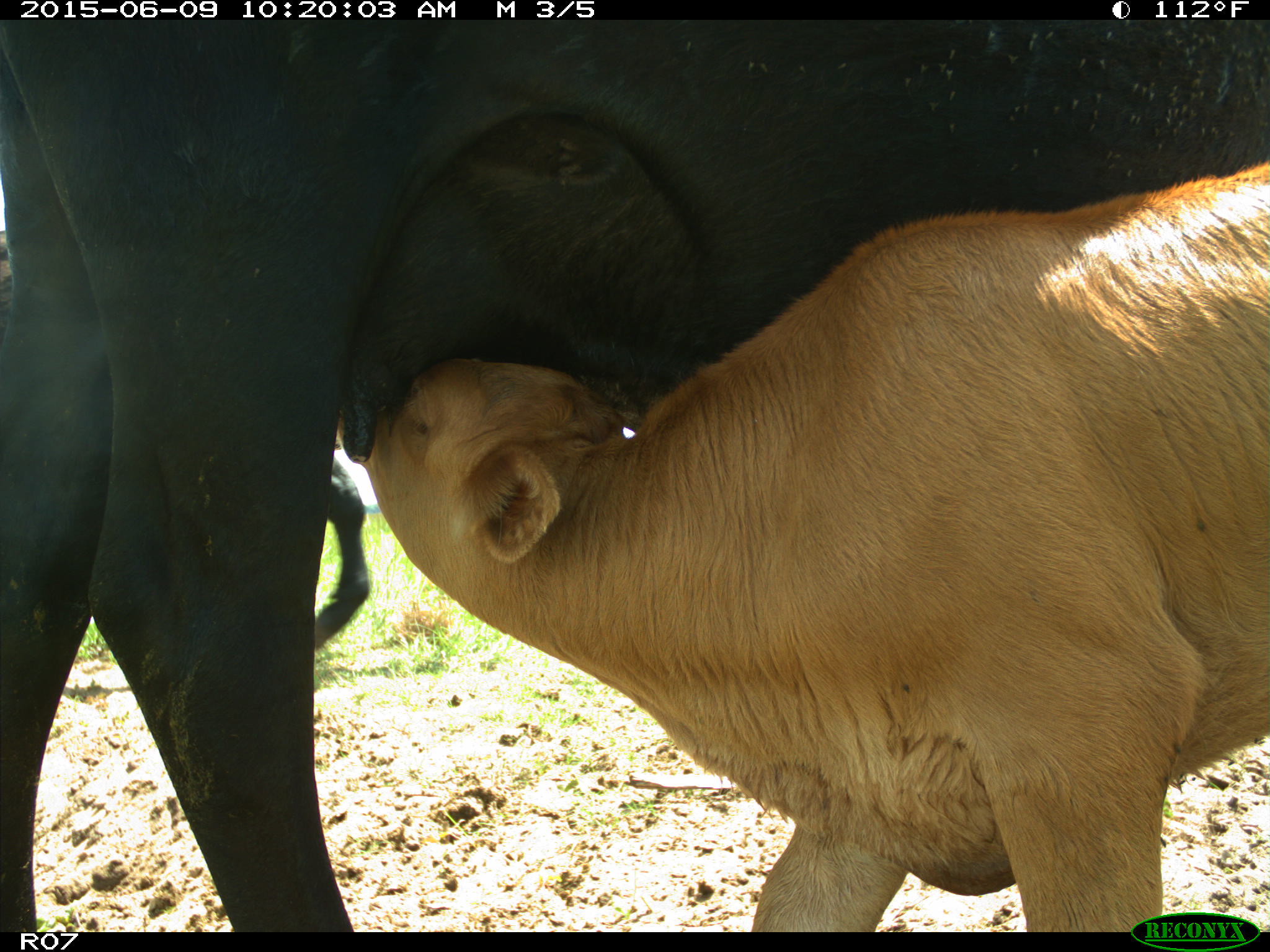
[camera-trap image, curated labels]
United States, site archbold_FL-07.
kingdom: Animalia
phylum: Chordata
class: Mammalia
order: Artiodactyla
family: Bovidae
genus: Bos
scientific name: Bos taurus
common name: domestic cow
Bos taurus (domestic cow).